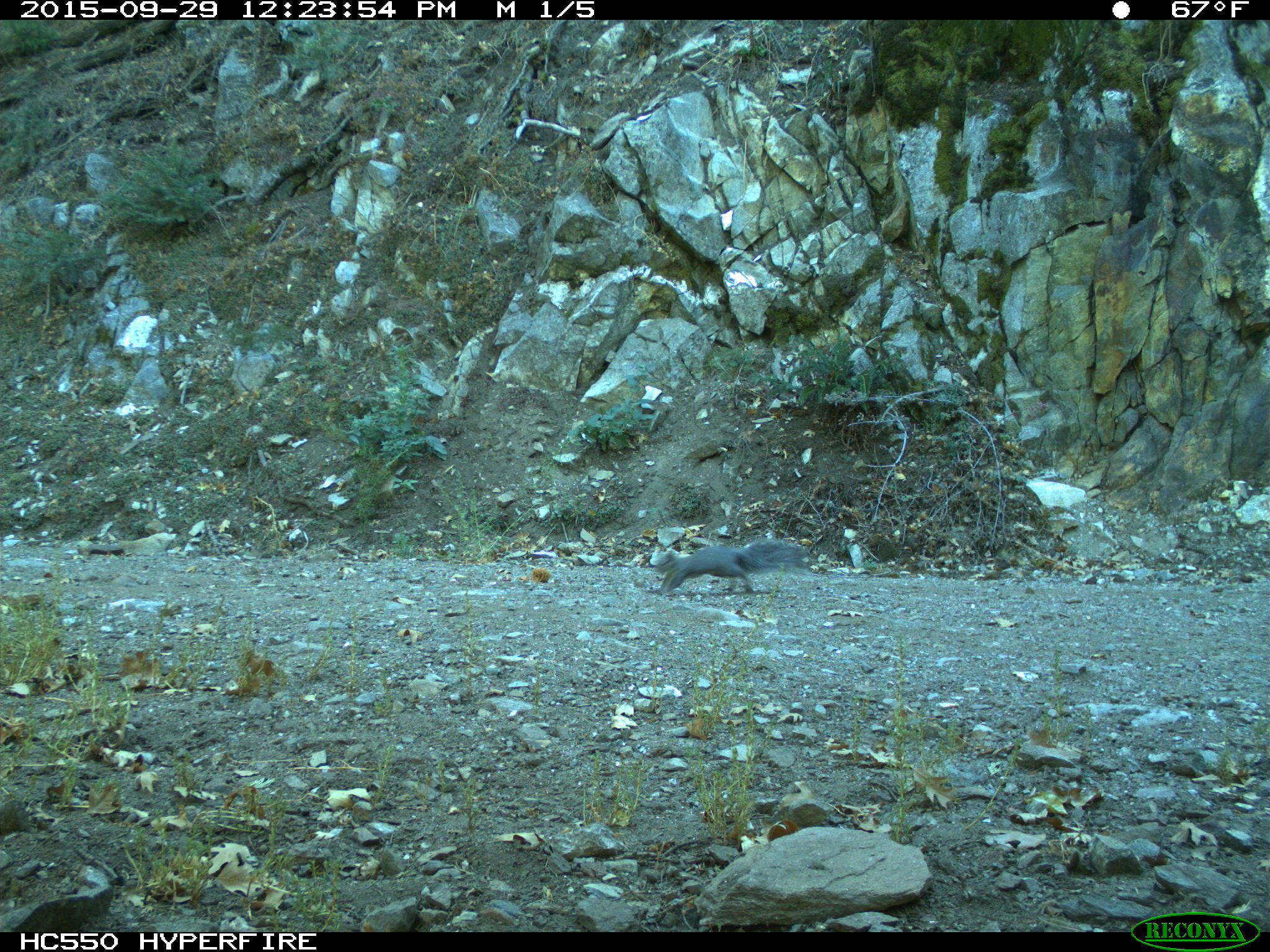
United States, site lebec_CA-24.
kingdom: Animalia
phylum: Chordata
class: Mammalia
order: Rodentia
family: Sciuridae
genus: Sciurus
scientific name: Sciurus carolinensis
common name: eastern gray squirrel